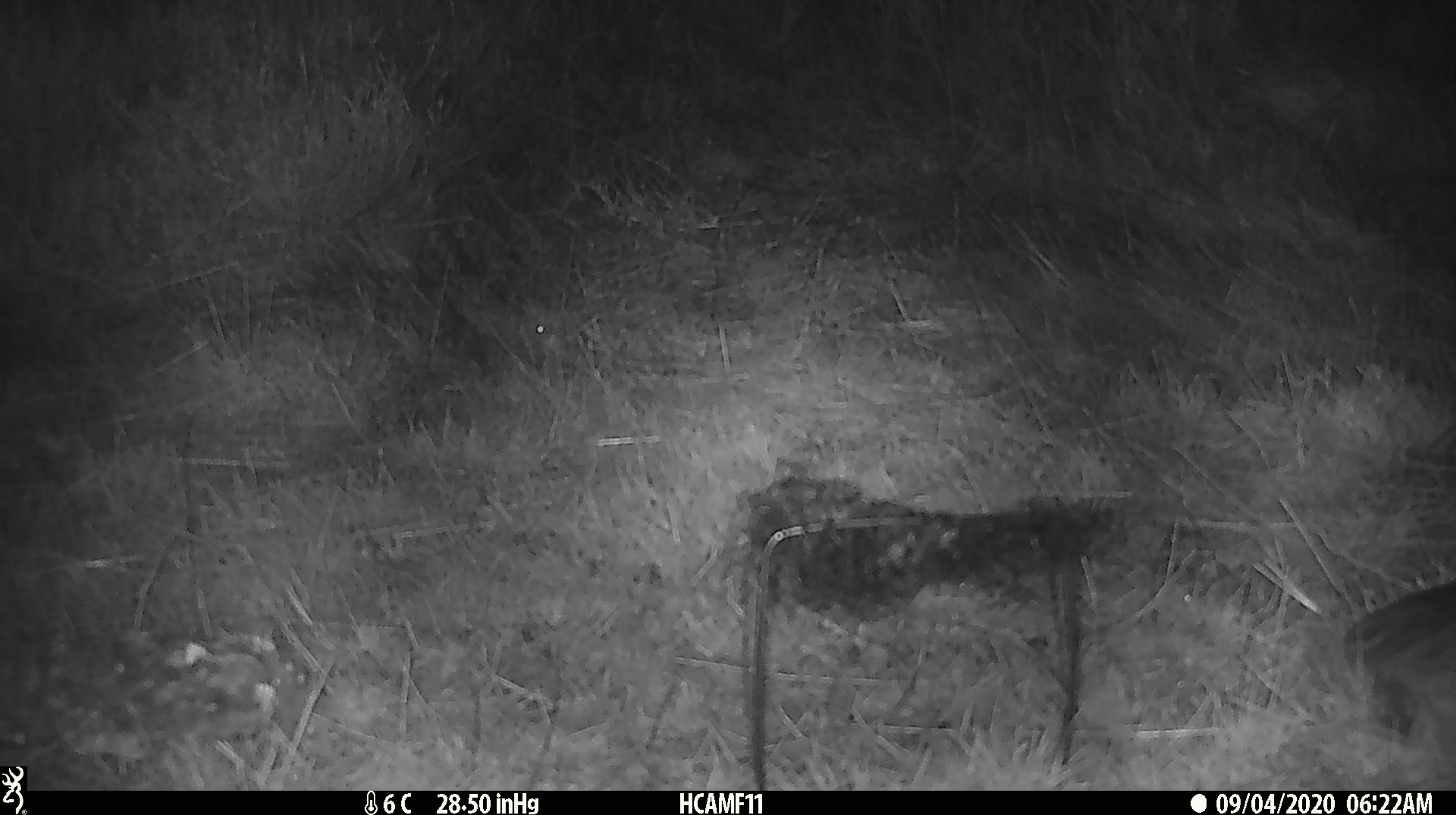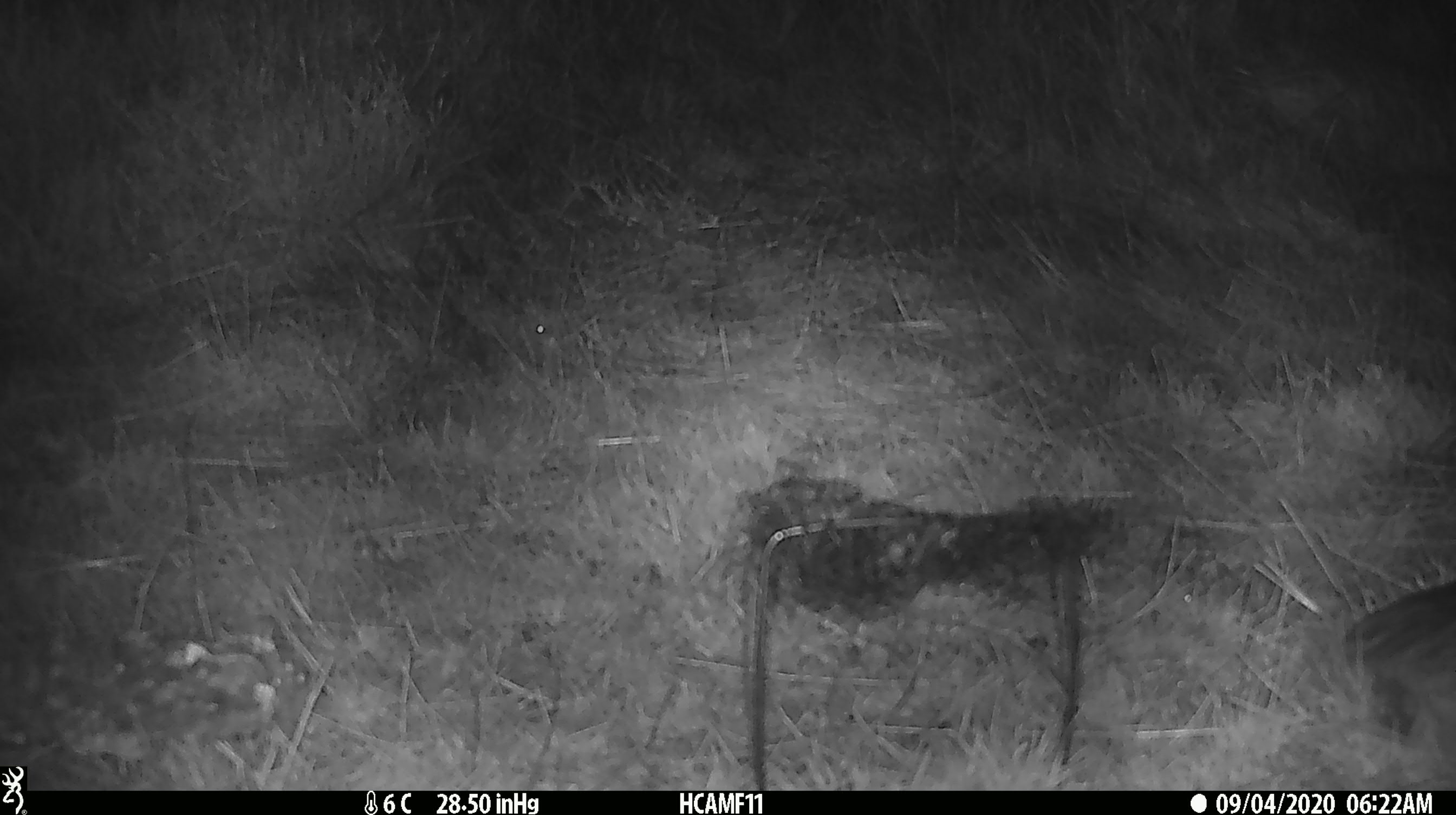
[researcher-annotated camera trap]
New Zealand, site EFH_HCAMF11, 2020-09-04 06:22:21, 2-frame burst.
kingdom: Animalia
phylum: Chordata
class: Mammalia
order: Carnivora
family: Felidae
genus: Felis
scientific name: Felis catus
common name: domestic cat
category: cat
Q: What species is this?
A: Cat (domestic cat) (Felis catus).